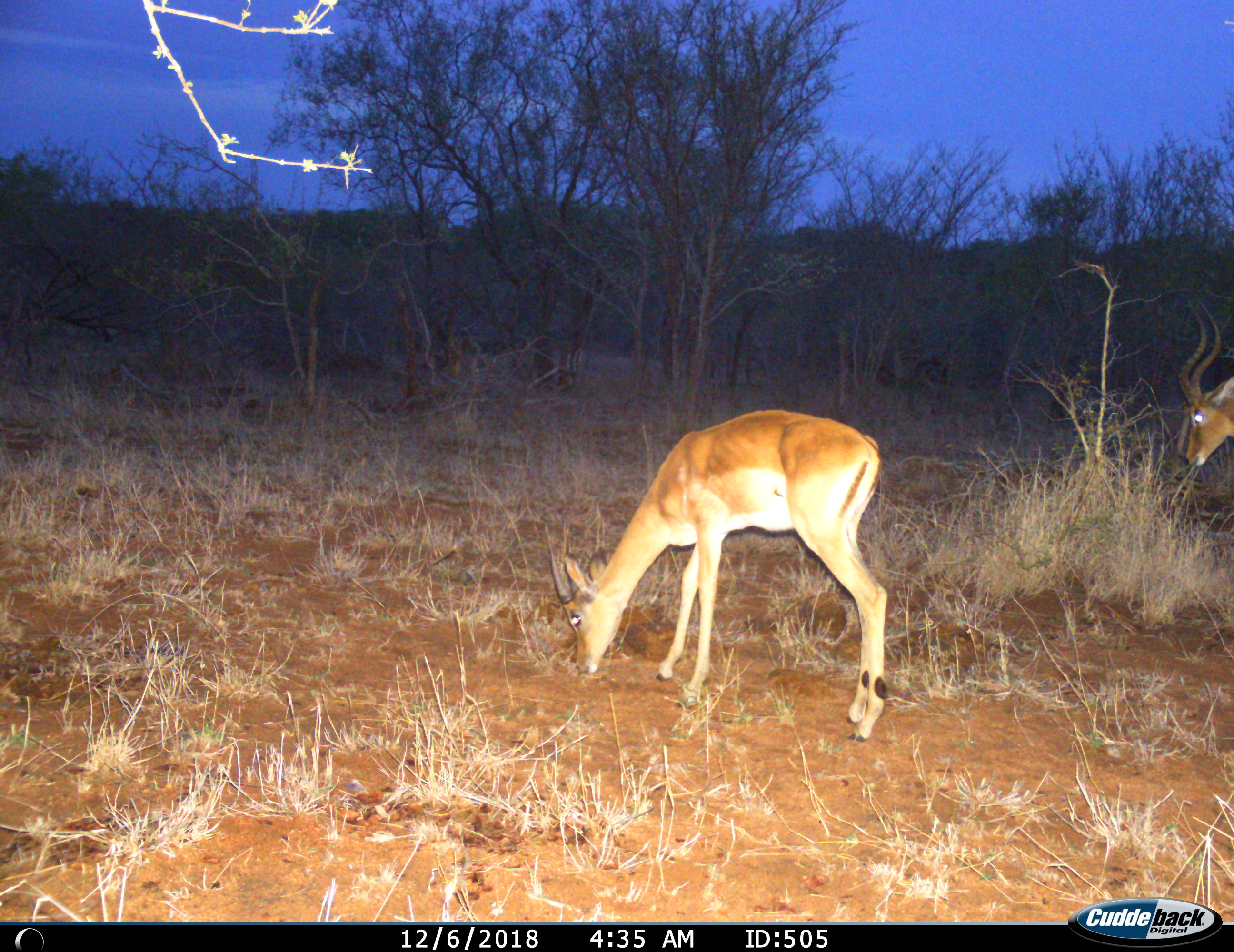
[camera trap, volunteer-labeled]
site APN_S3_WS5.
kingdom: Animalia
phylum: Chordata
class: Mammalia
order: Artiodactyla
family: Bovidae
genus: Aepyceros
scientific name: Aepyceros melampus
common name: impala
Impala (Aepyceros melampus), count 2. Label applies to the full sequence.